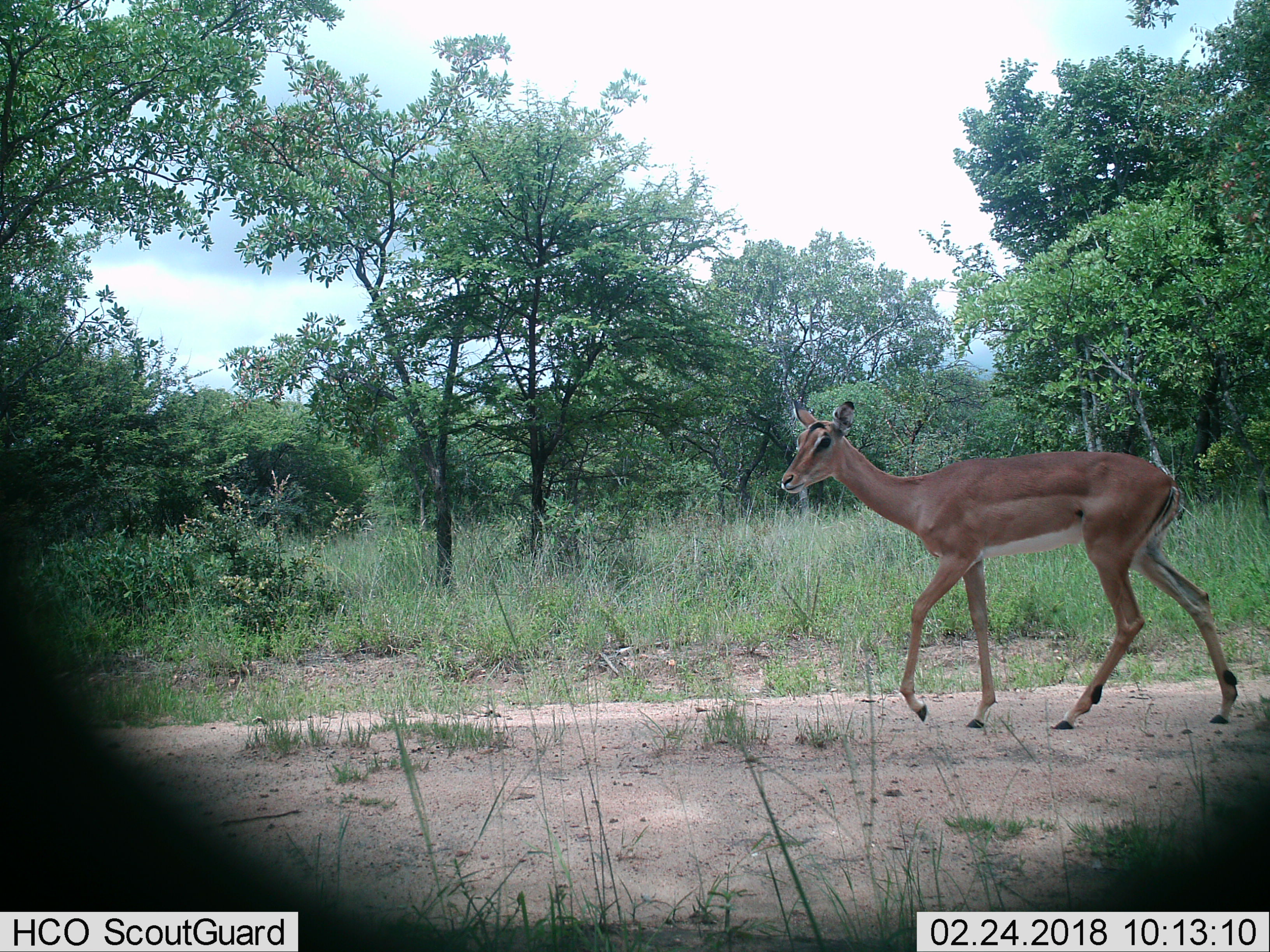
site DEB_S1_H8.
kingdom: Animalia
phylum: Chordata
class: Mammalia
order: Artiodactyla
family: Bovidae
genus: Aepyceros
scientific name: Aepyceros melampus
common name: impala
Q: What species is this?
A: Impala (Aepyceros melampus).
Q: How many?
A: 1.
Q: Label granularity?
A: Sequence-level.